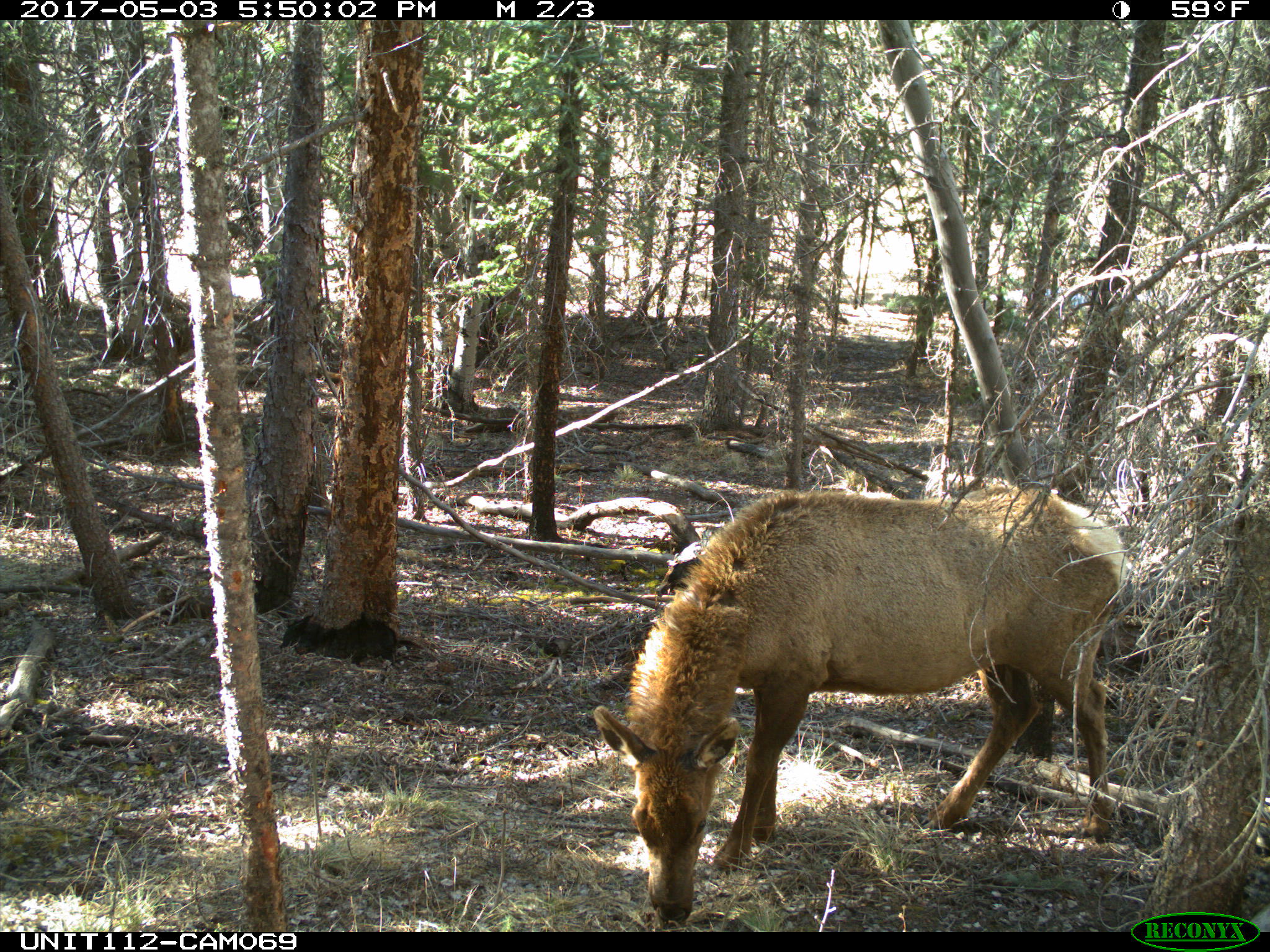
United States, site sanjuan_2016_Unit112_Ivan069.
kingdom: Animalia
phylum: Chordata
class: Mammalia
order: Artiodactyla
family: Cervidae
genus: Cervus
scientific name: Cervus elaphus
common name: red deer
Cervus elaphus (red deer).